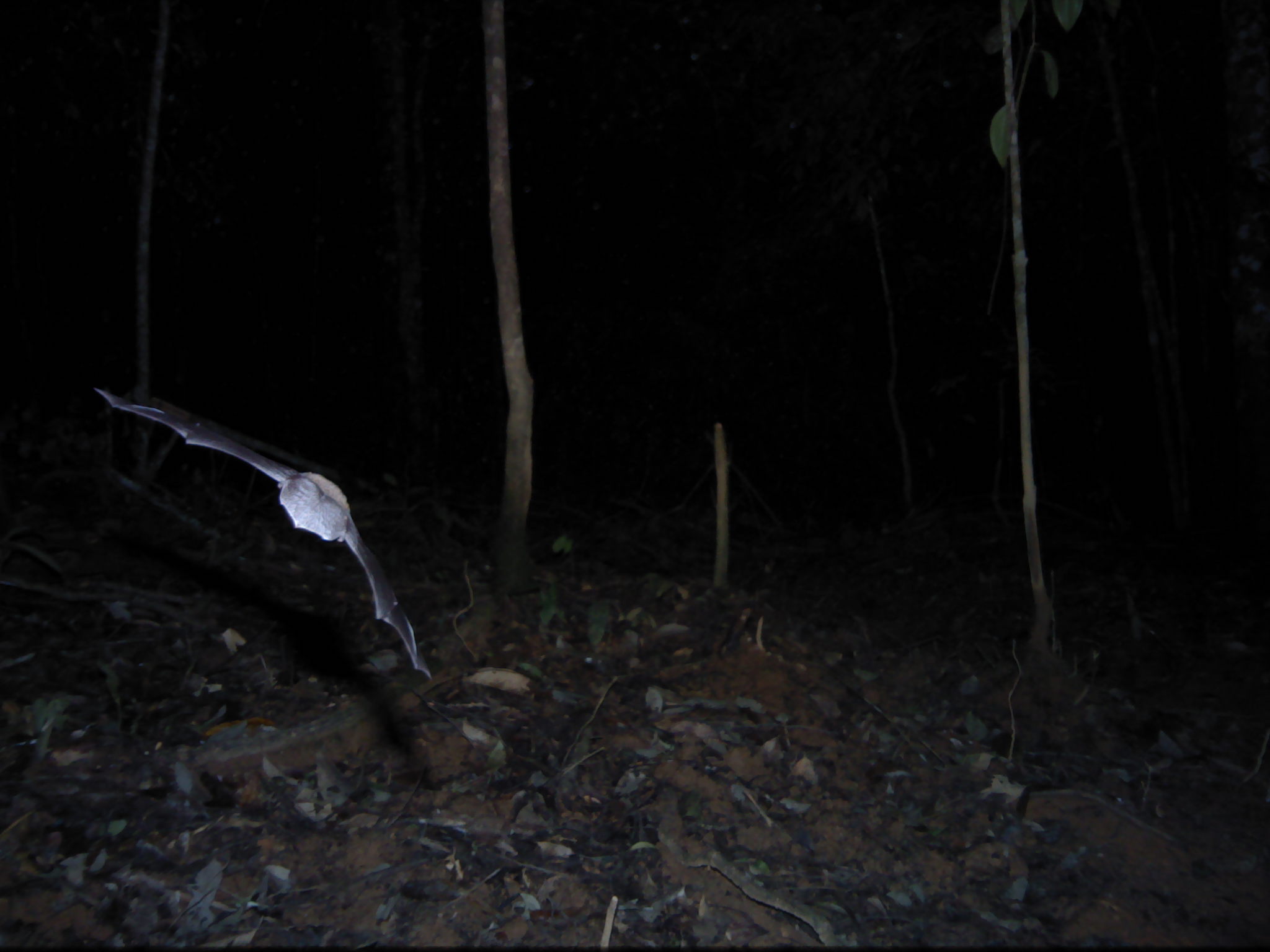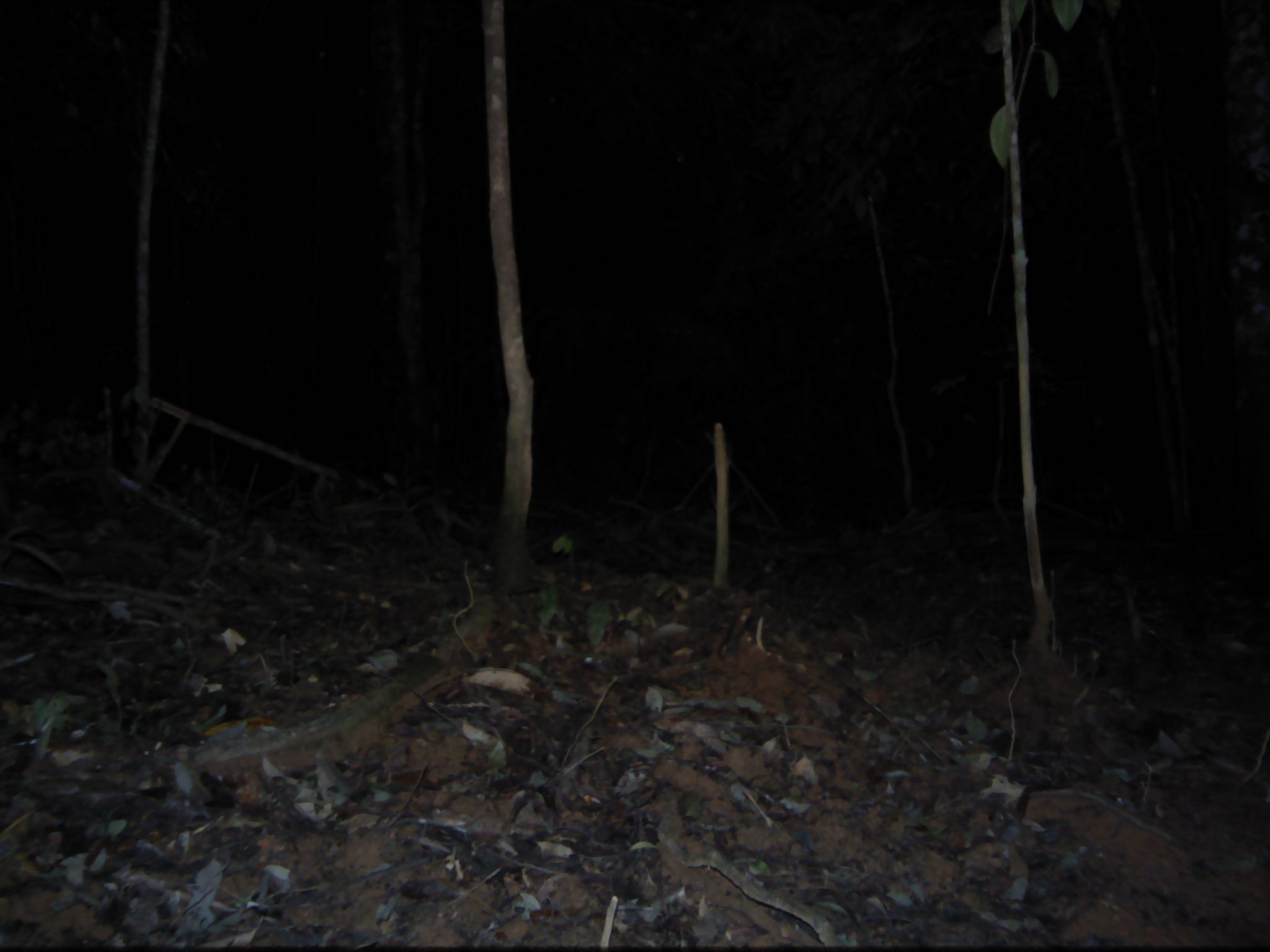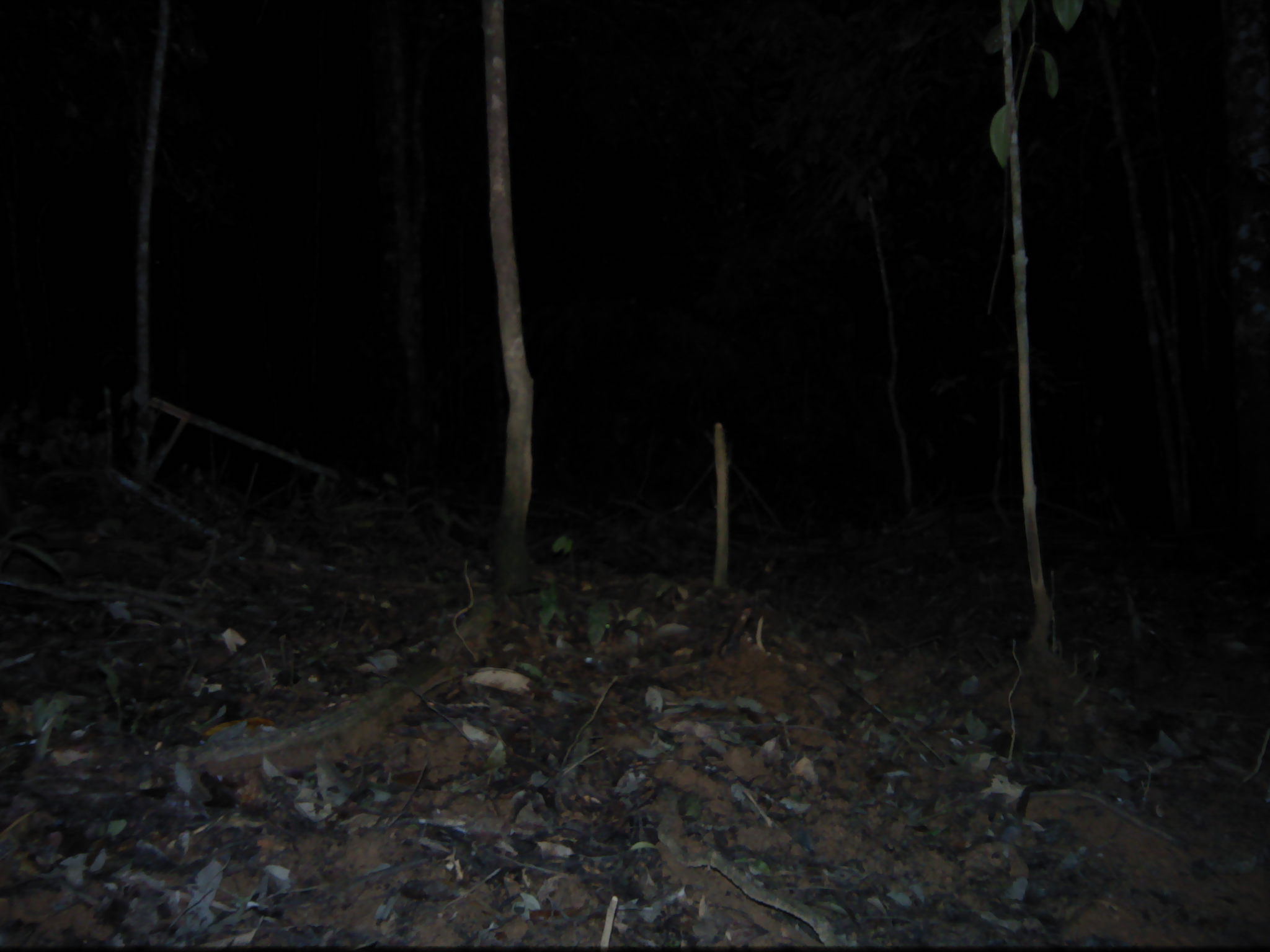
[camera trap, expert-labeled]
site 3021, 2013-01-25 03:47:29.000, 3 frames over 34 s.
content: unidentified animal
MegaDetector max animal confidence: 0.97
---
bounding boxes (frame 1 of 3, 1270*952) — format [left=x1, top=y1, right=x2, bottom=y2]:
unknown: [left=94, top=387, right=432, bottom=678]